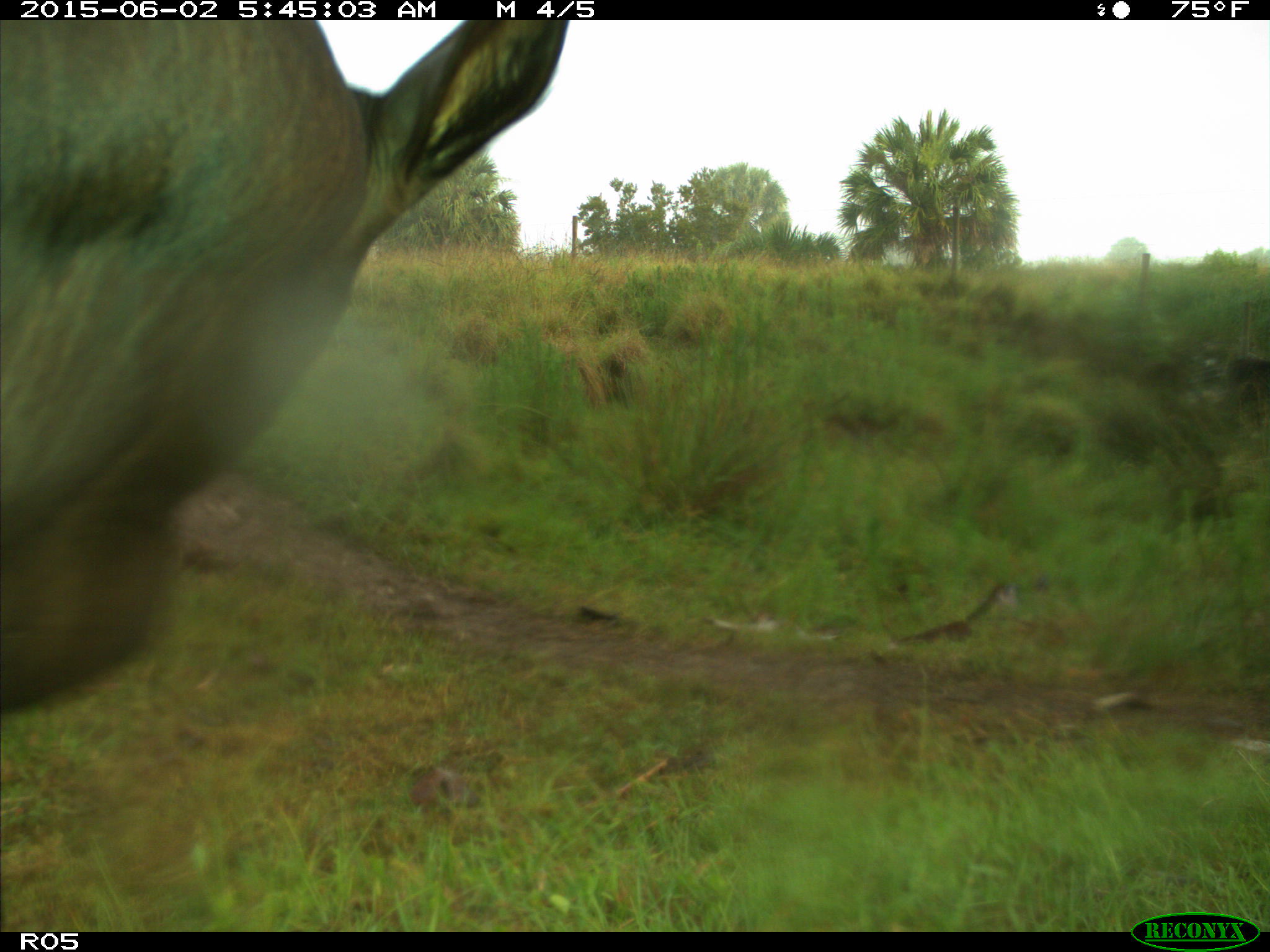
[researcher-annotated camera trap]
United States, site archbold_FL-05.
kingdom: Animalia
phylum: Chordata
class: Mammalia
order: Artiodactyla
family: Bovidae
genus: Bos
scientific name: Bos taurus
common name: domestic cow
Bos taurus (domestic cow).